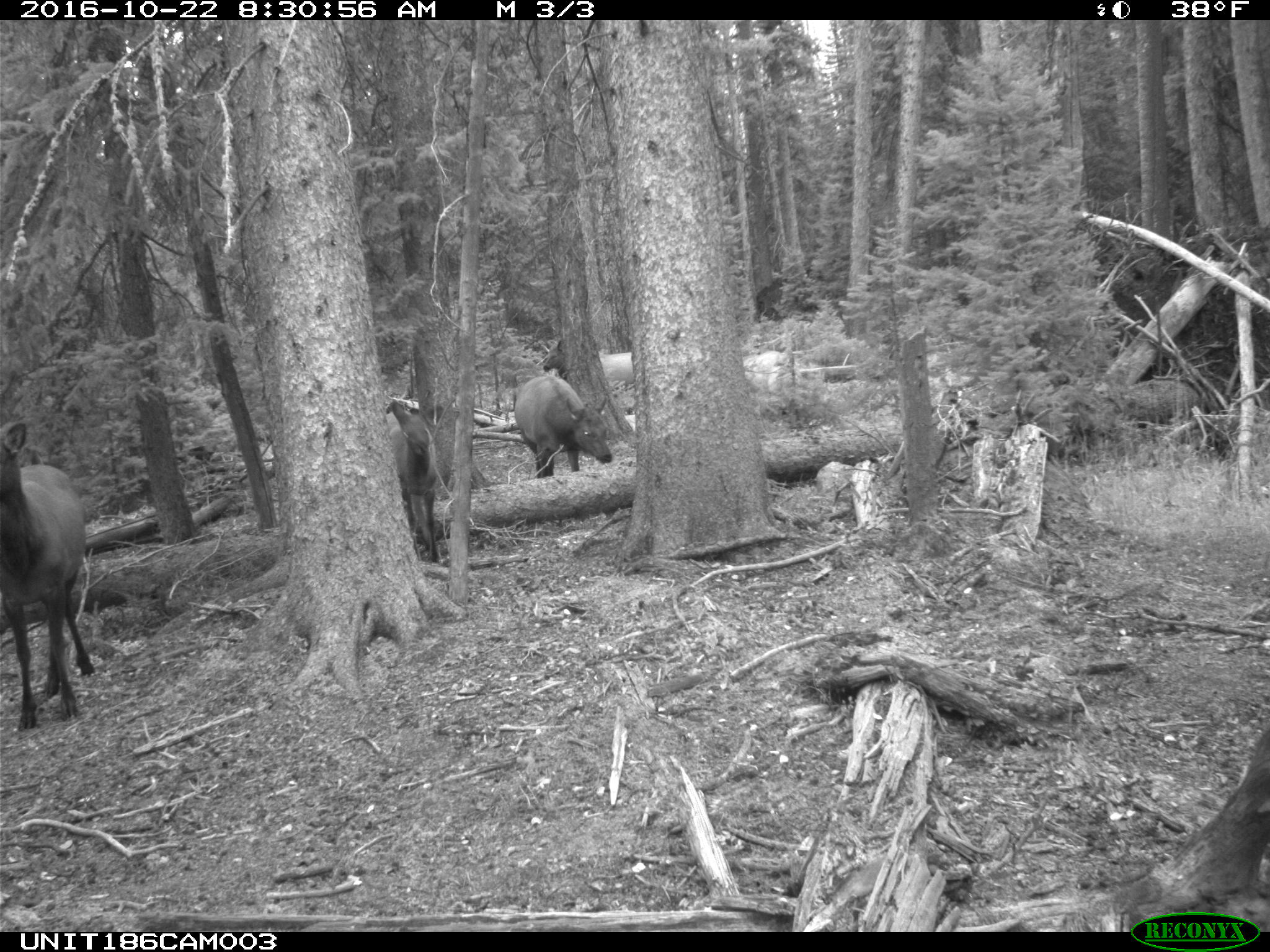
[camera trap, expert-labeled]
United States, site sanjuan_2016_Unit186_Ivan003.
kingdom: Animalia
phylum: Chordata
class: Mammalia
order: Artiodactyla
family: Cervidae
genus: Cervus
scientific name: Cervus elaphus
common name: red deer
Cervus elaphus (red deer).